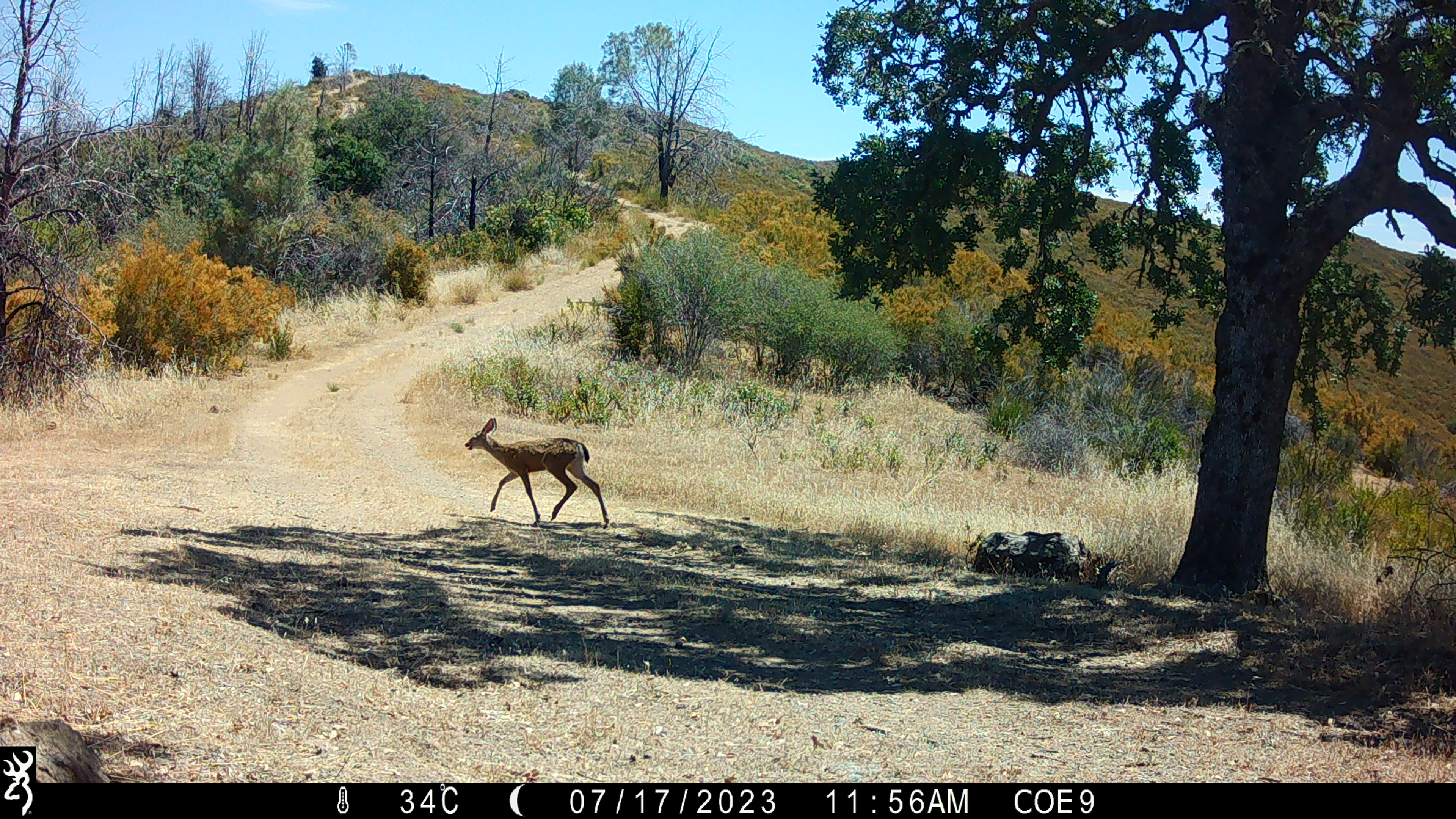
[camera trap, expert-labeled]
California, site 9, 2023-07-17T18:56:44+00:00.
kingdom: Animalia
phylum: Chordata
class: Mammalia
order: Artiodactyla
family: Cervidae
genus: Odocoileus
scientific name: Odocoileus hemionus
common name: mule deer